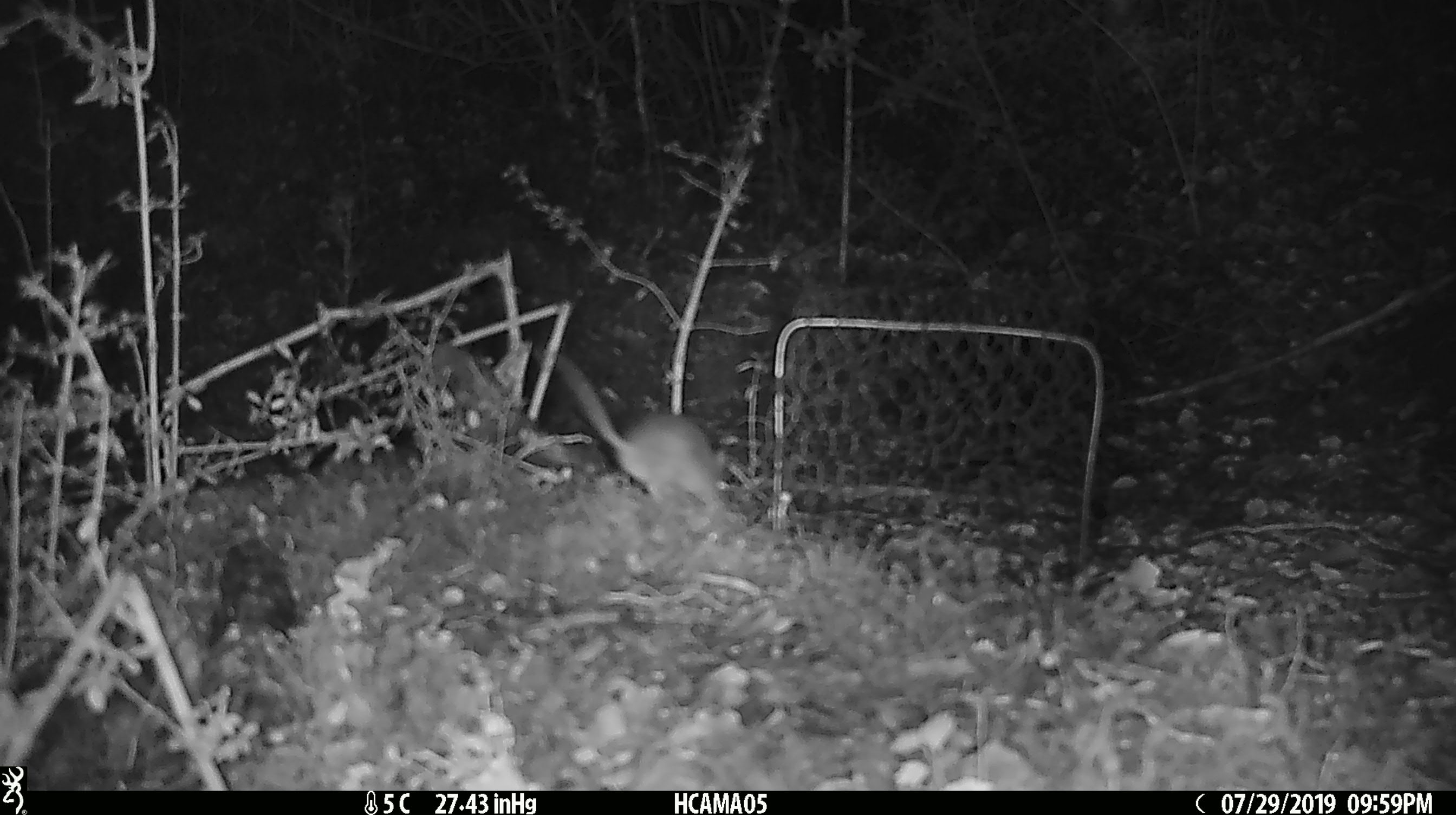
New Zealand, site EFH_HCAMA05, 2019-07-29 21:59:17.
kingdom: Animalia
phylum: Chordata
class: Mammalia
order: Rodentia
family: Muridae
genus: Mus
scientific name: Mus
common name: mouse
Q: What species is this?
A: Mouse (Mus).